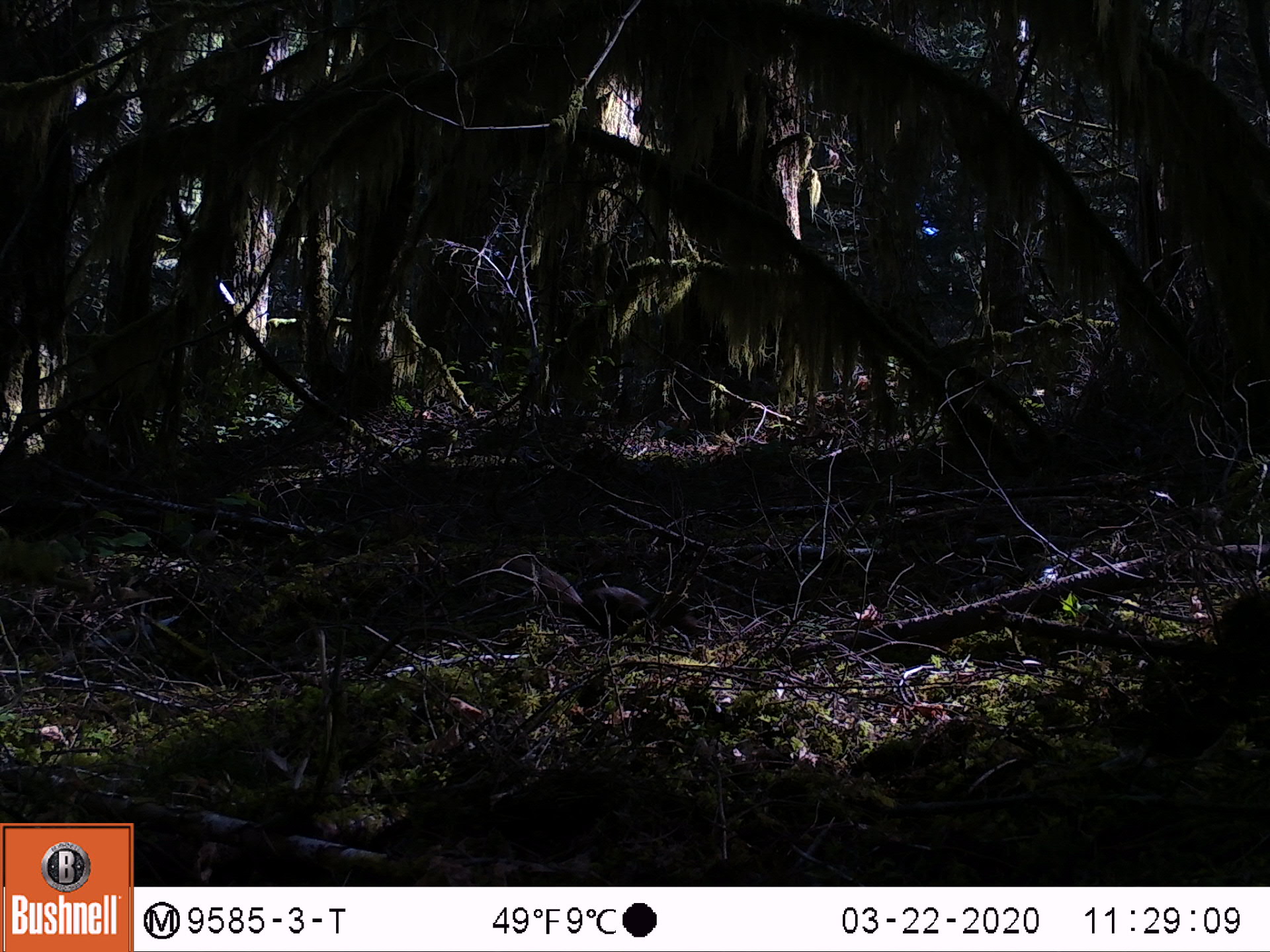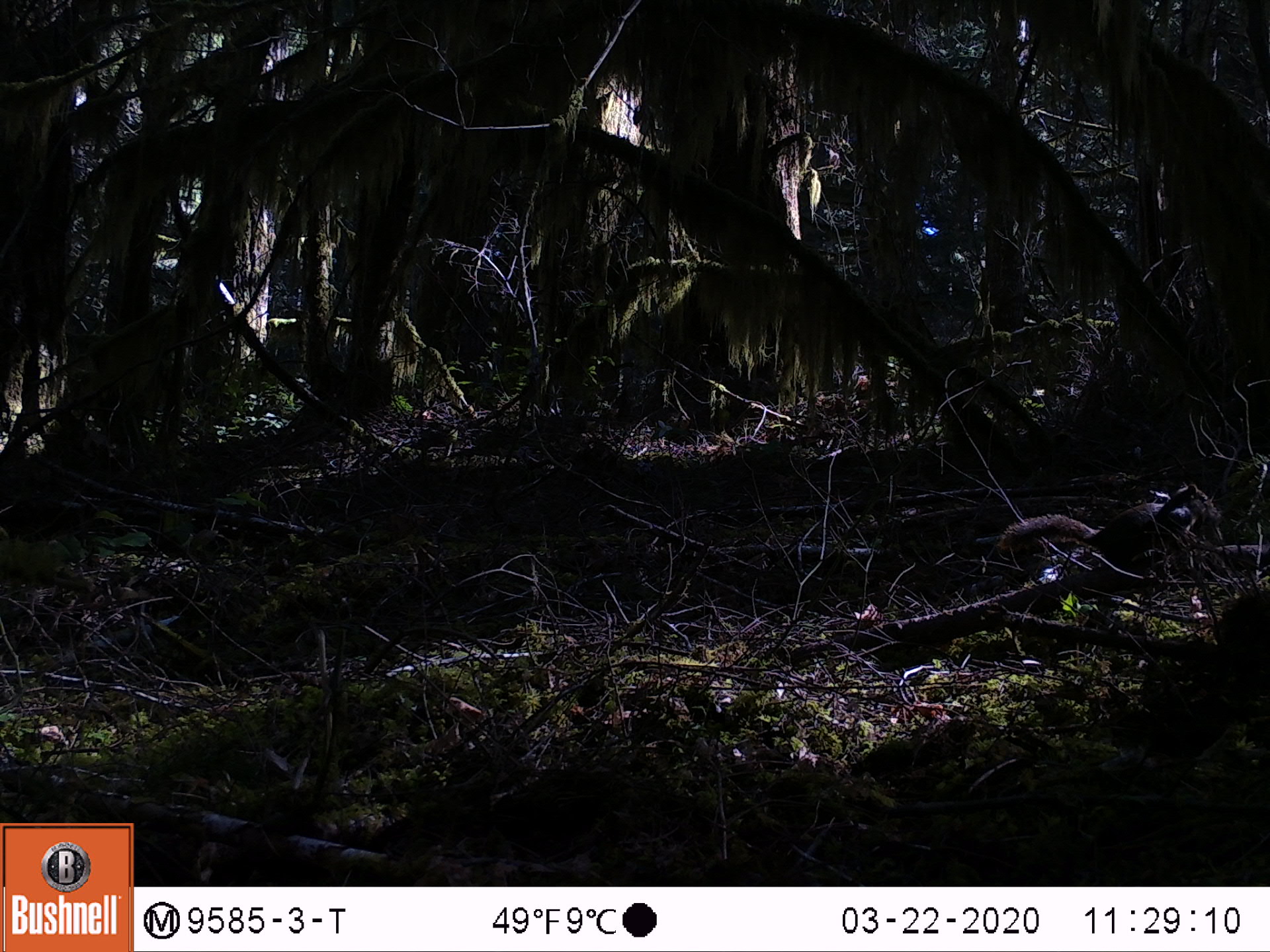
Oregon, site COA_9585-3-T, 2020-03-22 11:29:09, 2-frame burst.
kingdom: Animalia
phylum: Chordata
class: Mammalia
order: Rodentia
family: Sciuridae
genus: Tamiasciurus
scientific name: Tamiasciurus douglasii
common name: douglas squirrel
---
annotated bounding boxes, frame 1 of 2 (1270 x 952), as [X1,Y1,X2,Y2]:
douglas squirrel: [532,567,670,640]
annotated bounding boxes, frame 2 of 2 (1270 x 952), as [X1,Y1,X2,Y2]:
douglas squirrel: [988,481,1217,577]